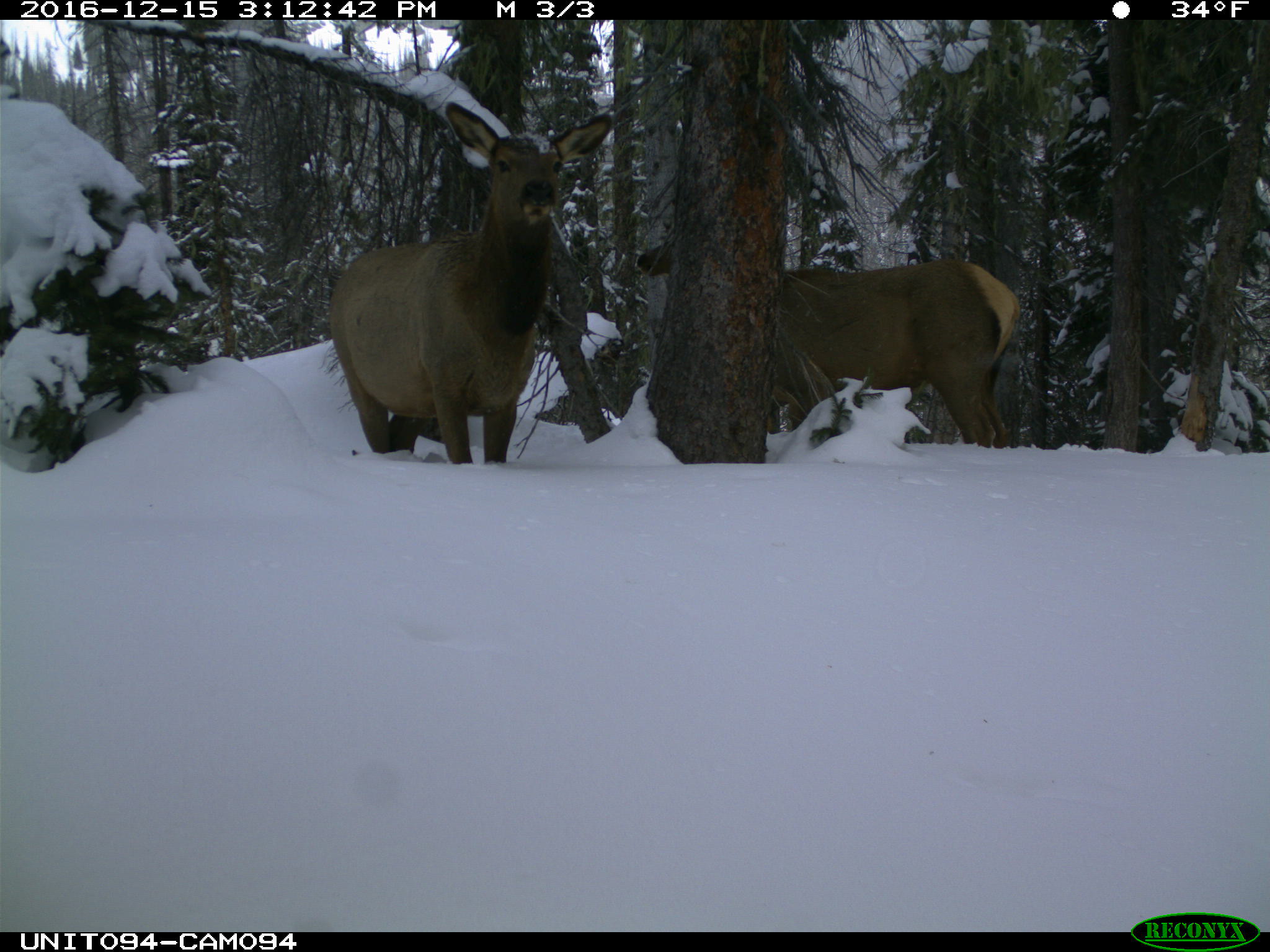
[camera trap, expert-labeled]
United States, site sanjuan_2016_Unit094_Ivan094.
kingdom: Animalia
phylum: Chordata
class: Mammalia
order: Artiodactyla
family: Cervidae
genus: Cervus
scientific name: Cervus elaphus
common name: red deer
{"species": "Cervus elaphus (red deer)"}